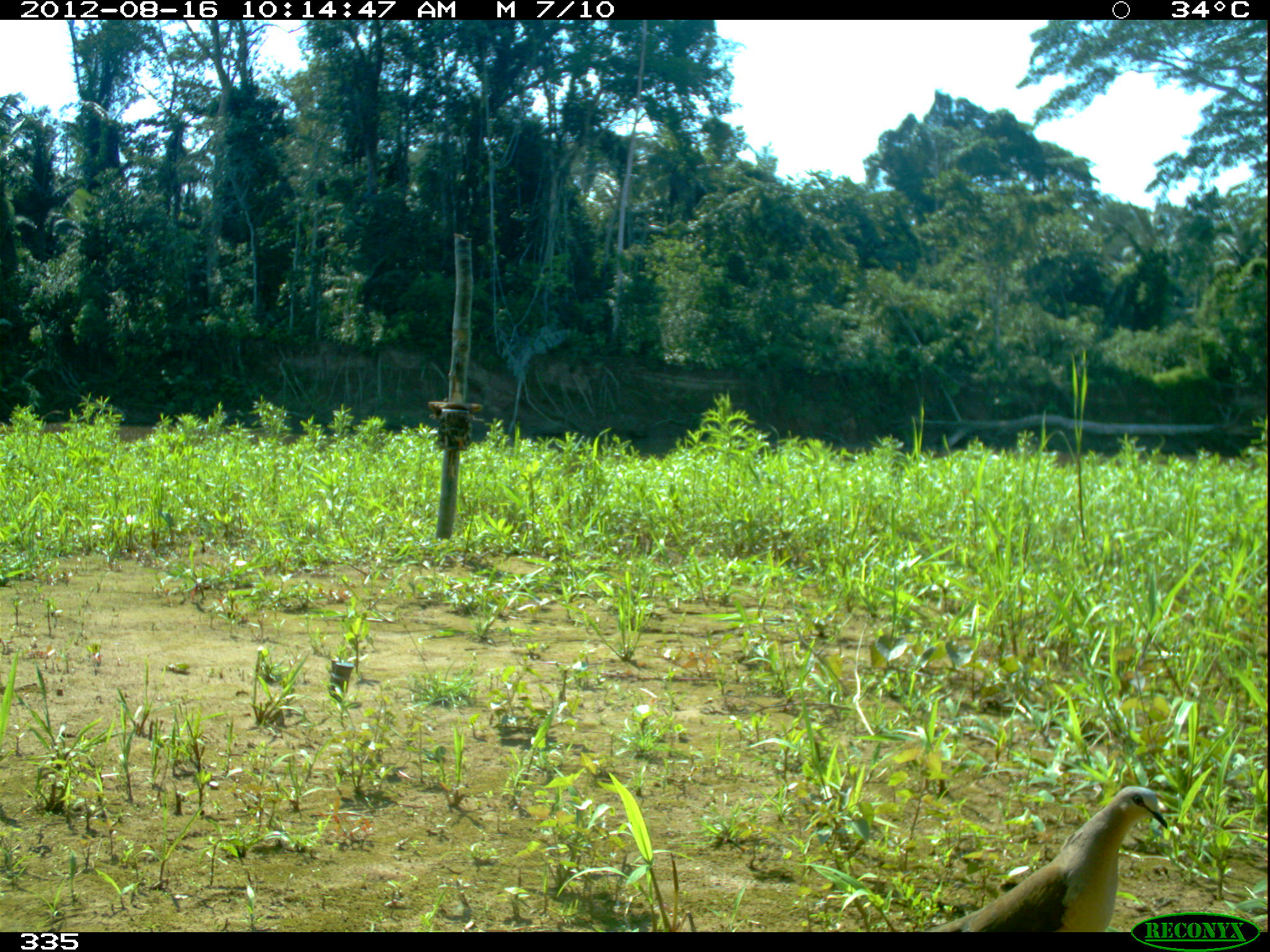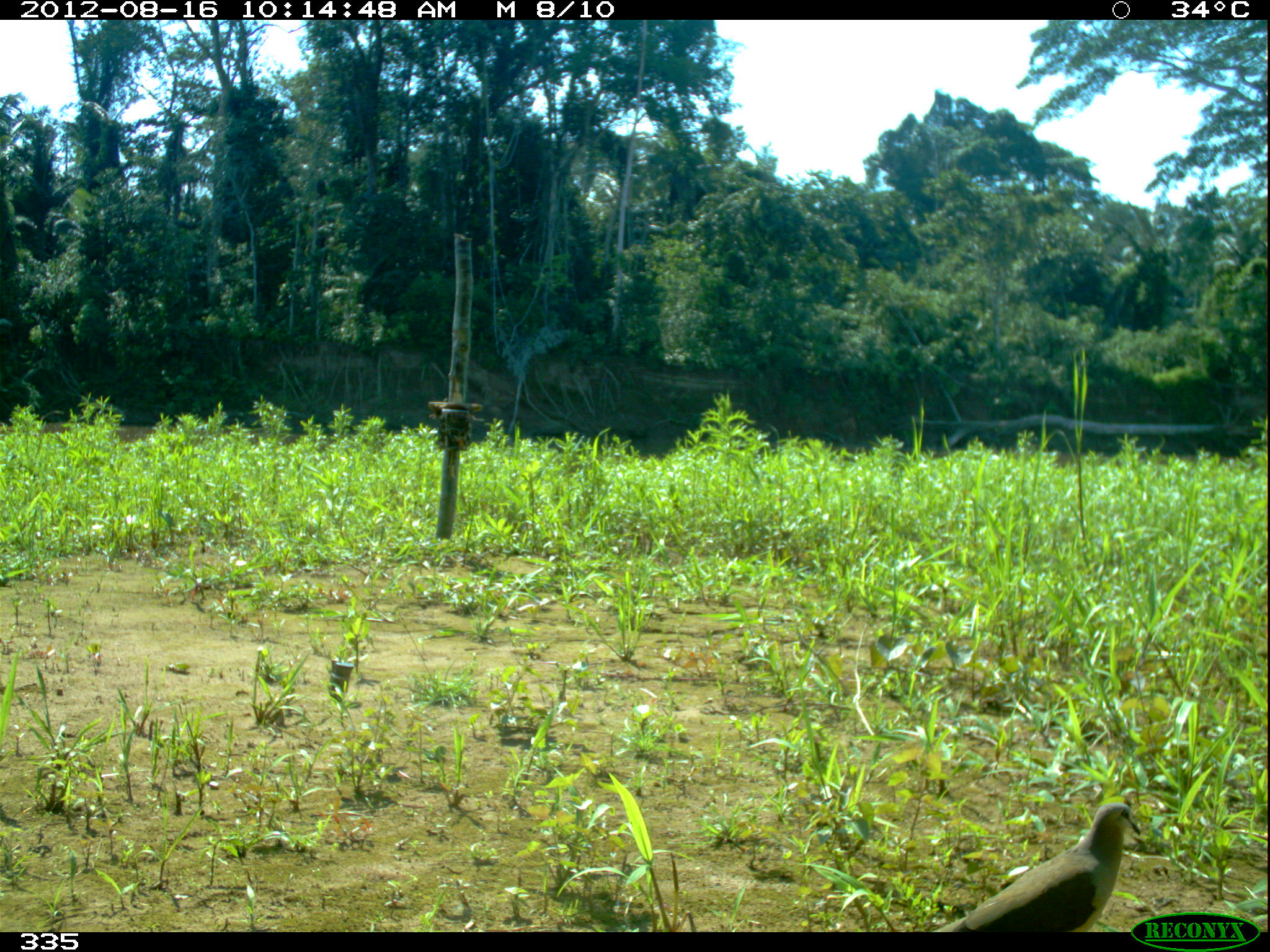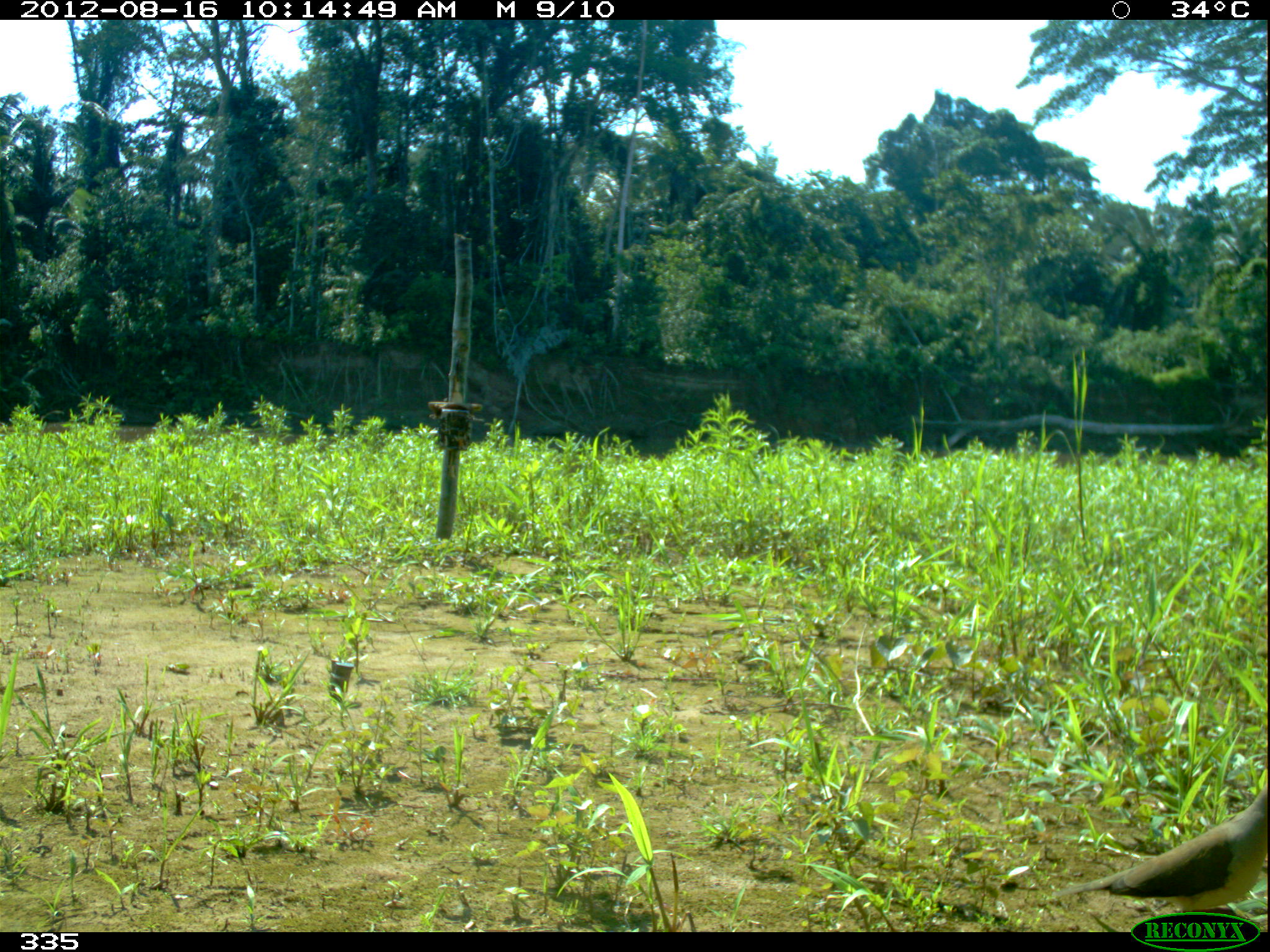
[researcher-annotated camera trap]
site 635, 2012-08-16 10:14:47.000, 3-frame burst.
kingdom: Animalia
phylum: Chordata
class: Aves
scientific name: Aves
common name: bird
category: unknown bird